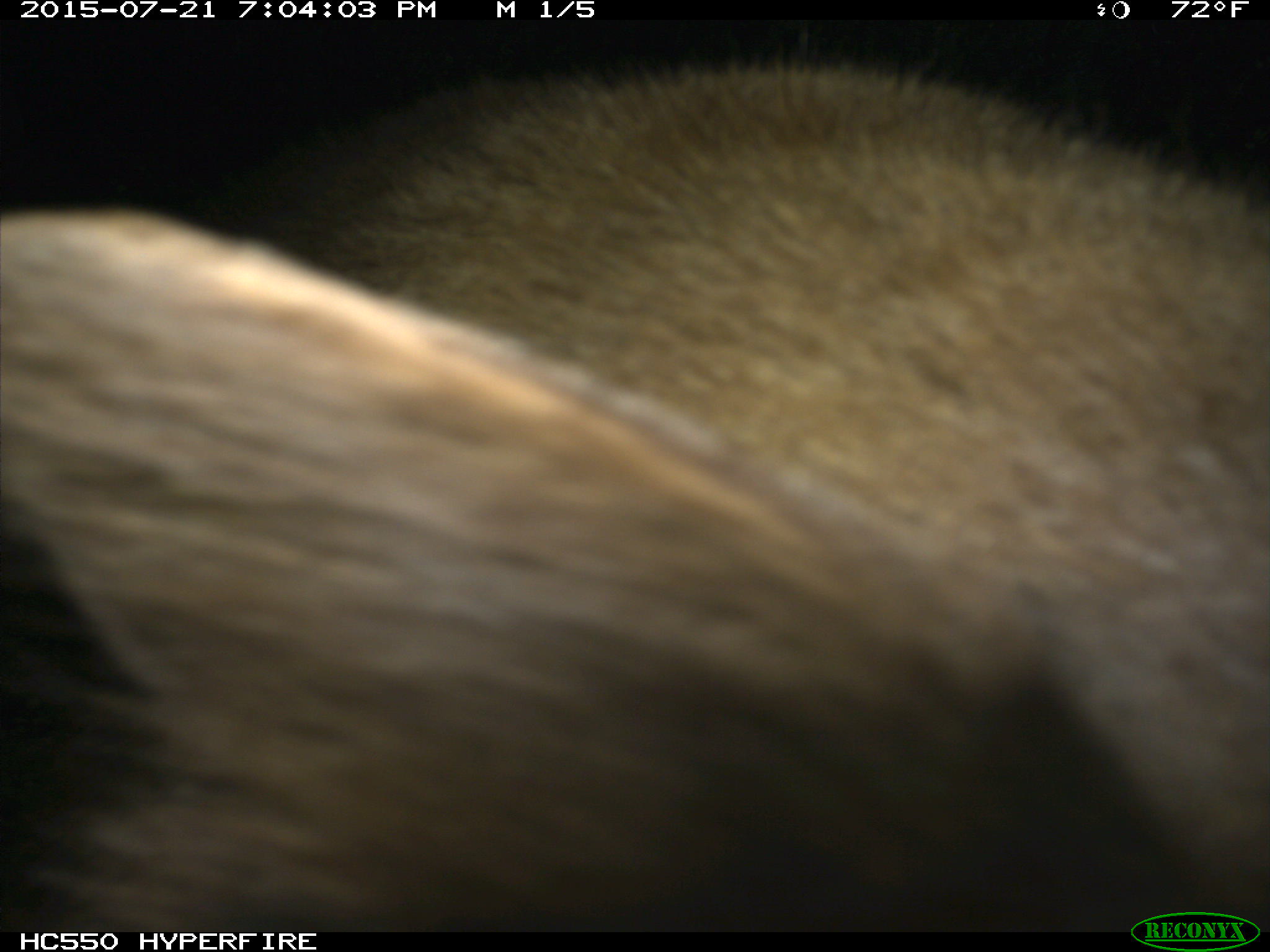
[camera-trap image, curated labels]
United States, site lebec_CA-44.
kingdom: Animalia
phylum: Chordata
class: Mammalia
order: Carnivora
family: Ursidae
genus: Ursus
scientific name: Ursus americanus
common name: american black bear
Ursus americanus (american black bear).